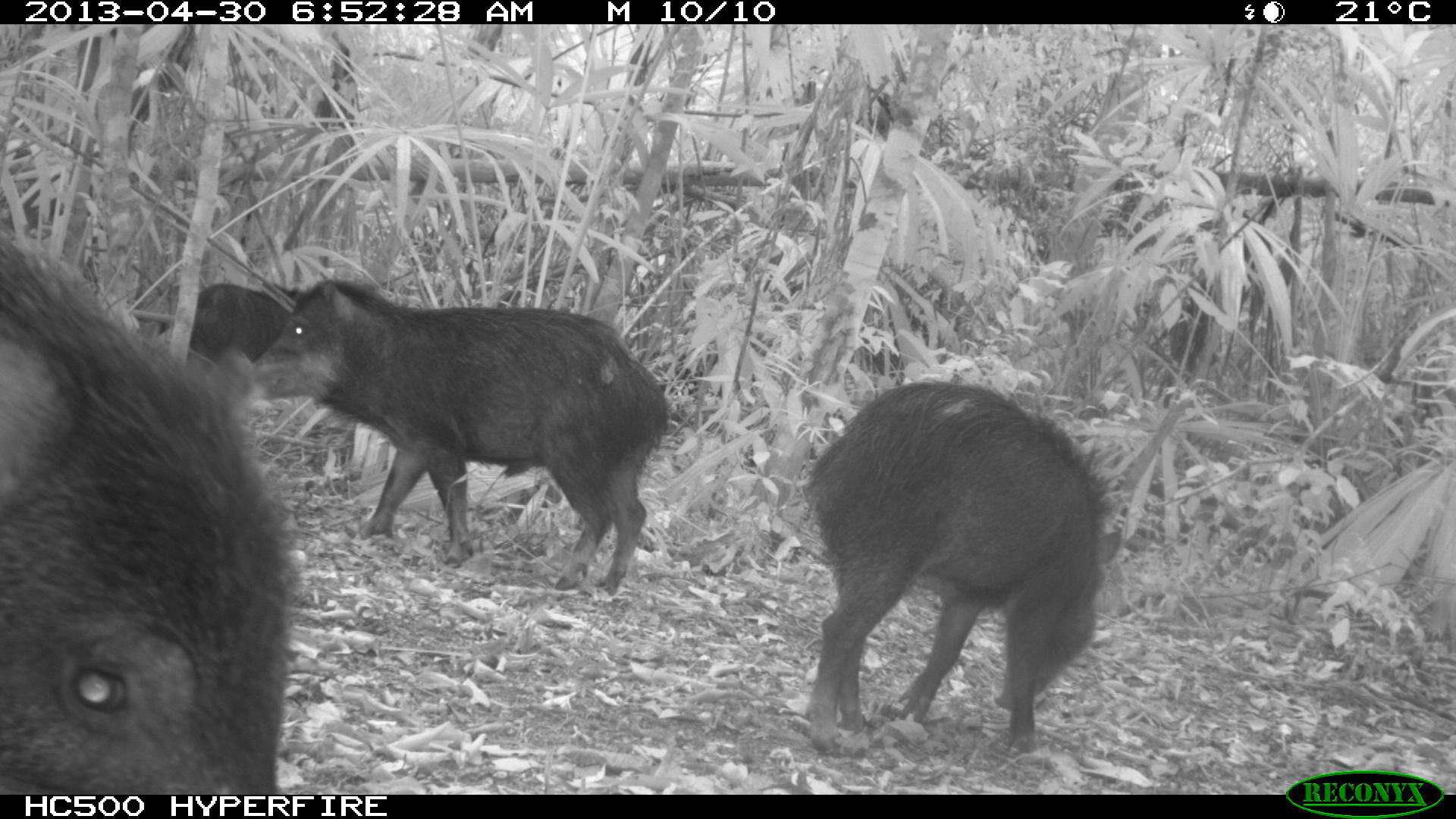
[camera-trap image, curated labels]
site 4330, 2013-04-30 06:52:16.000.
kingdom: Animalia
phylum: Chordata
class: Mammalia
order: Artiodactyla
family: Tayassuidae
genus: Tayassu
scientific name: Tayassu pecari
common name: white-lipped peccary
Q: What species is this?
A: Tayassu pecari (white-lipped peccary).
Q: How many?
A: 5.